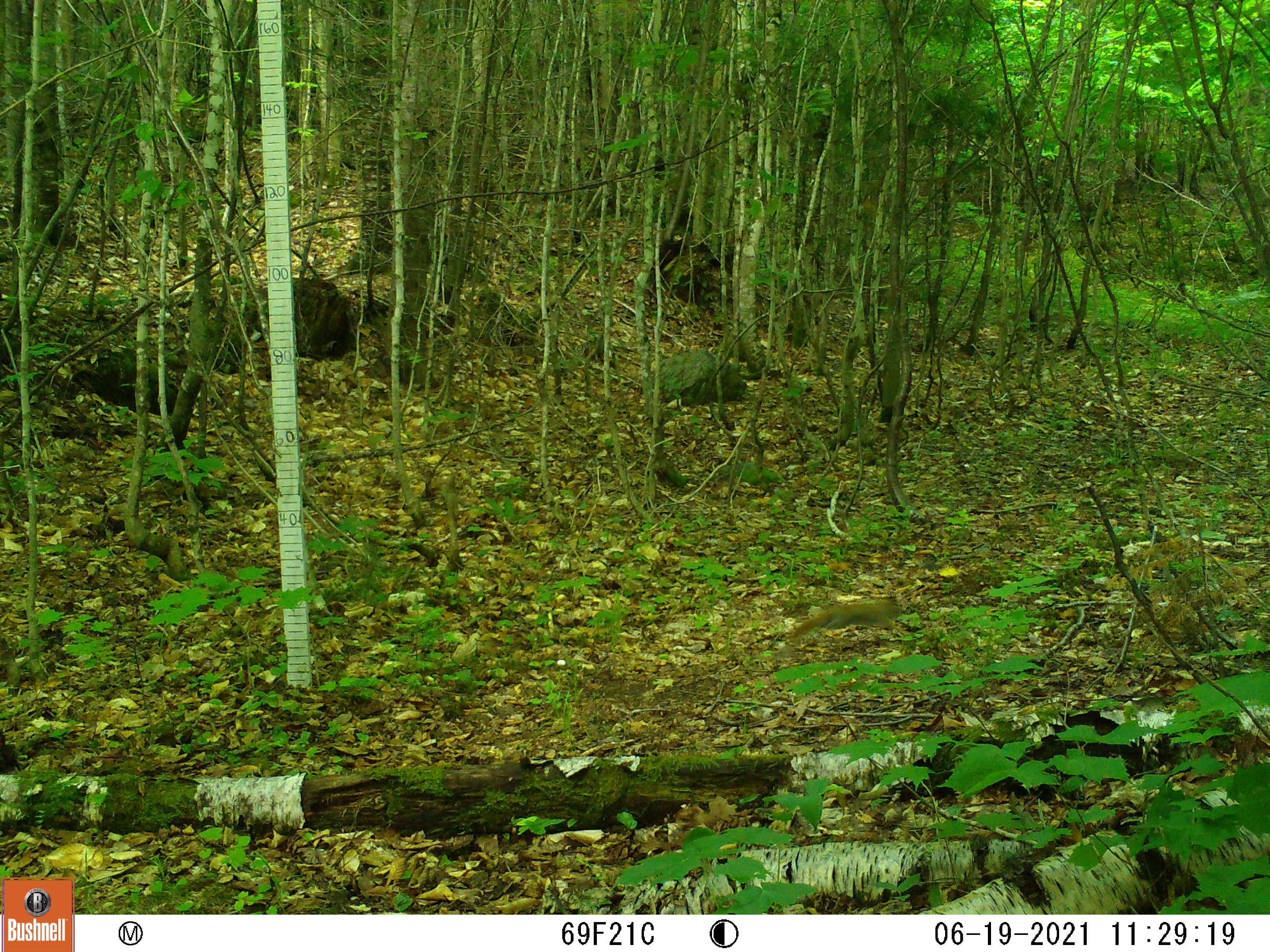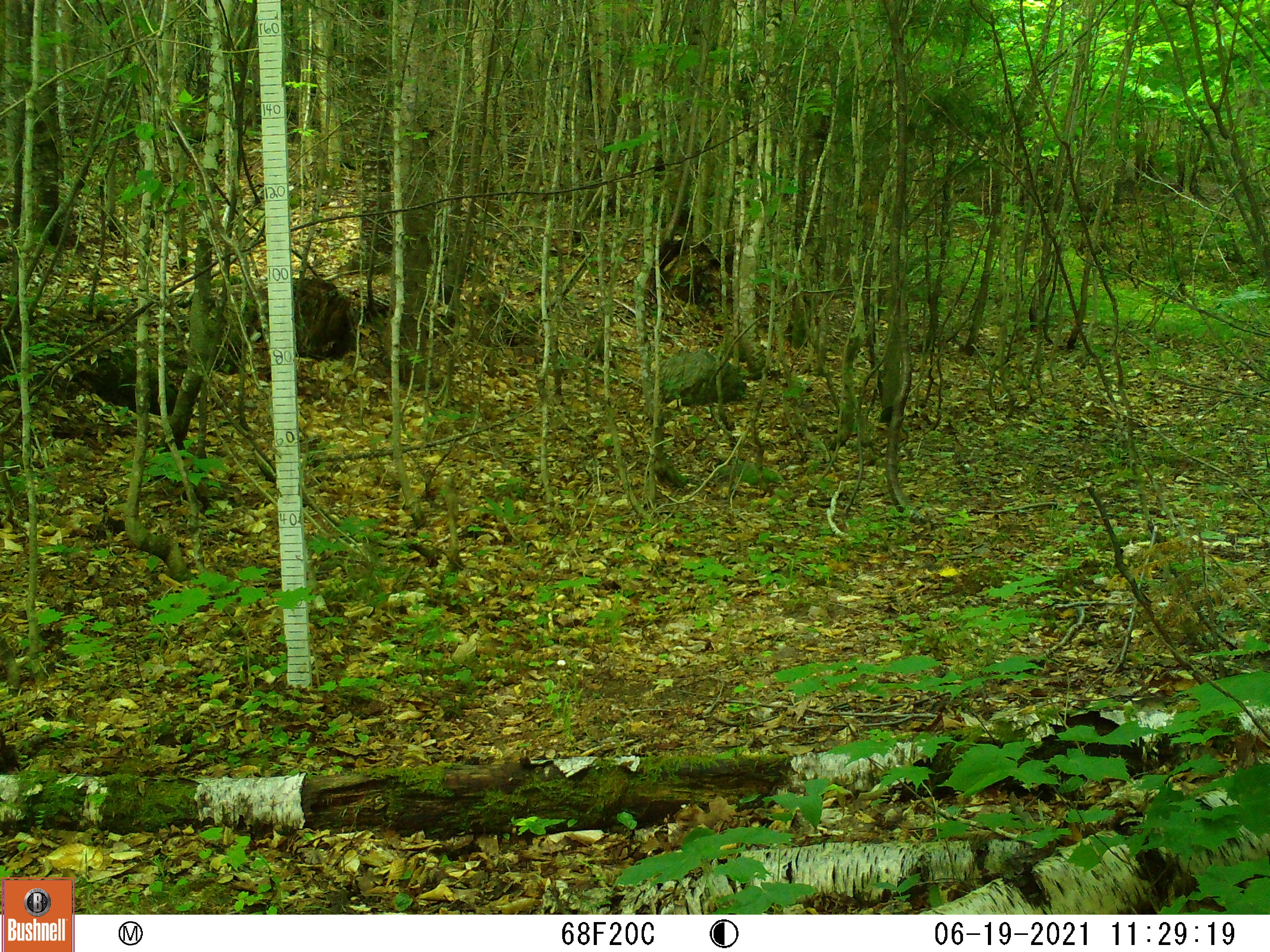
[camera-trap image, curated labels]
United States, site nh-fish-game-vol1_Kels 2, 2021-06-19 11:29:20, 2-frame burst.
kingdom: Animalia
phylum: Chordata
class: Mammalia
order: Rodentia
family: Sciuridae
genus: Sciurus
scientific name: Sciurus carolinensis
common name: gray squirrel